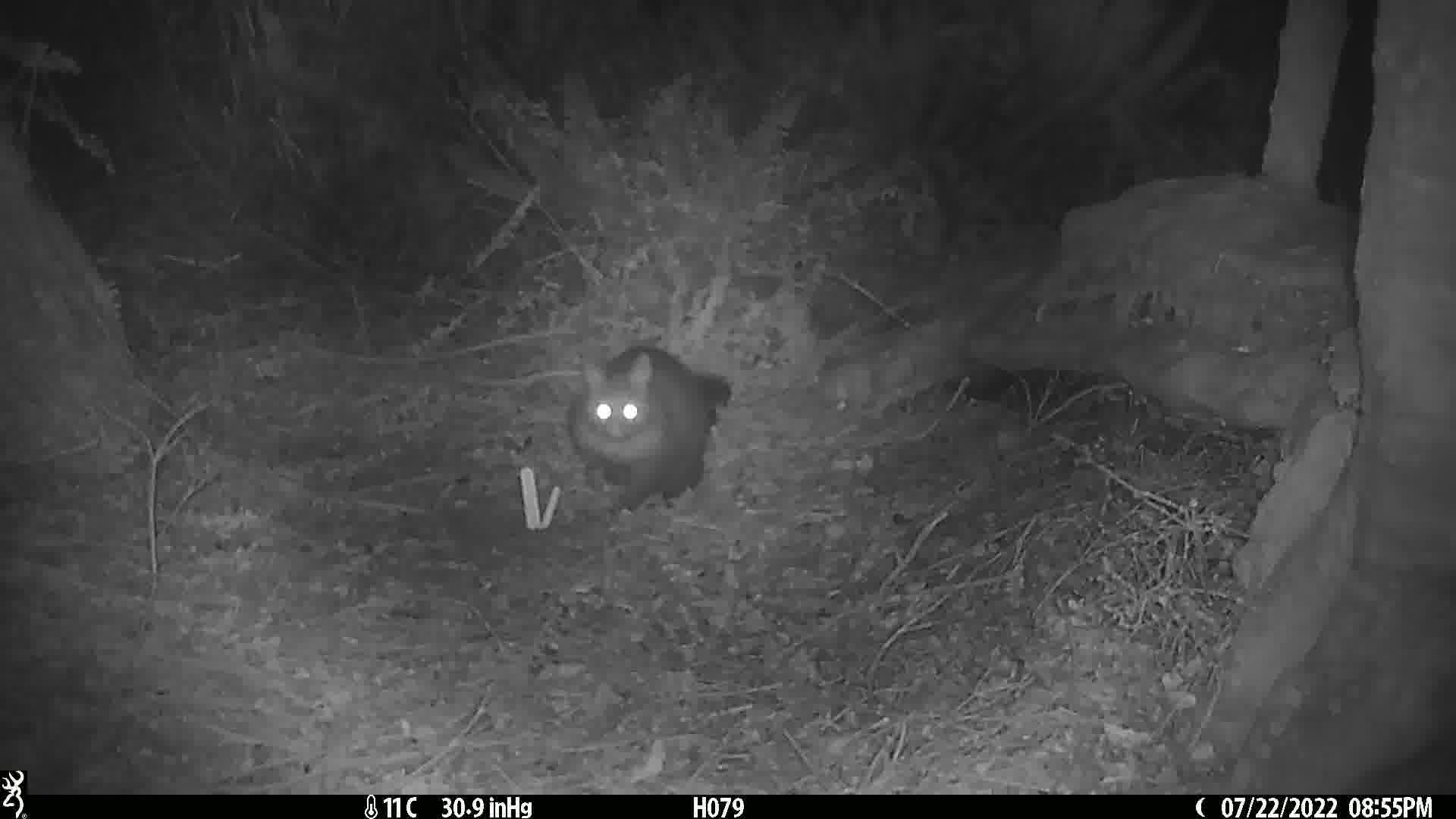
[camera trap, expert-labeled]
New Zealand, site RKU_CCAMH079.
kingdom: Animalia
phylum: Chordata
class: Mammalia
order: Diprotodontia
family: Phalangeridae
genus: Trichosurus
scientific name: Trichosurus vulpecula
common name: common brushtail possum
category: possum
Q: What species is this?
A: Possum (common brushtail possum) (Trichosurus vulpecula).